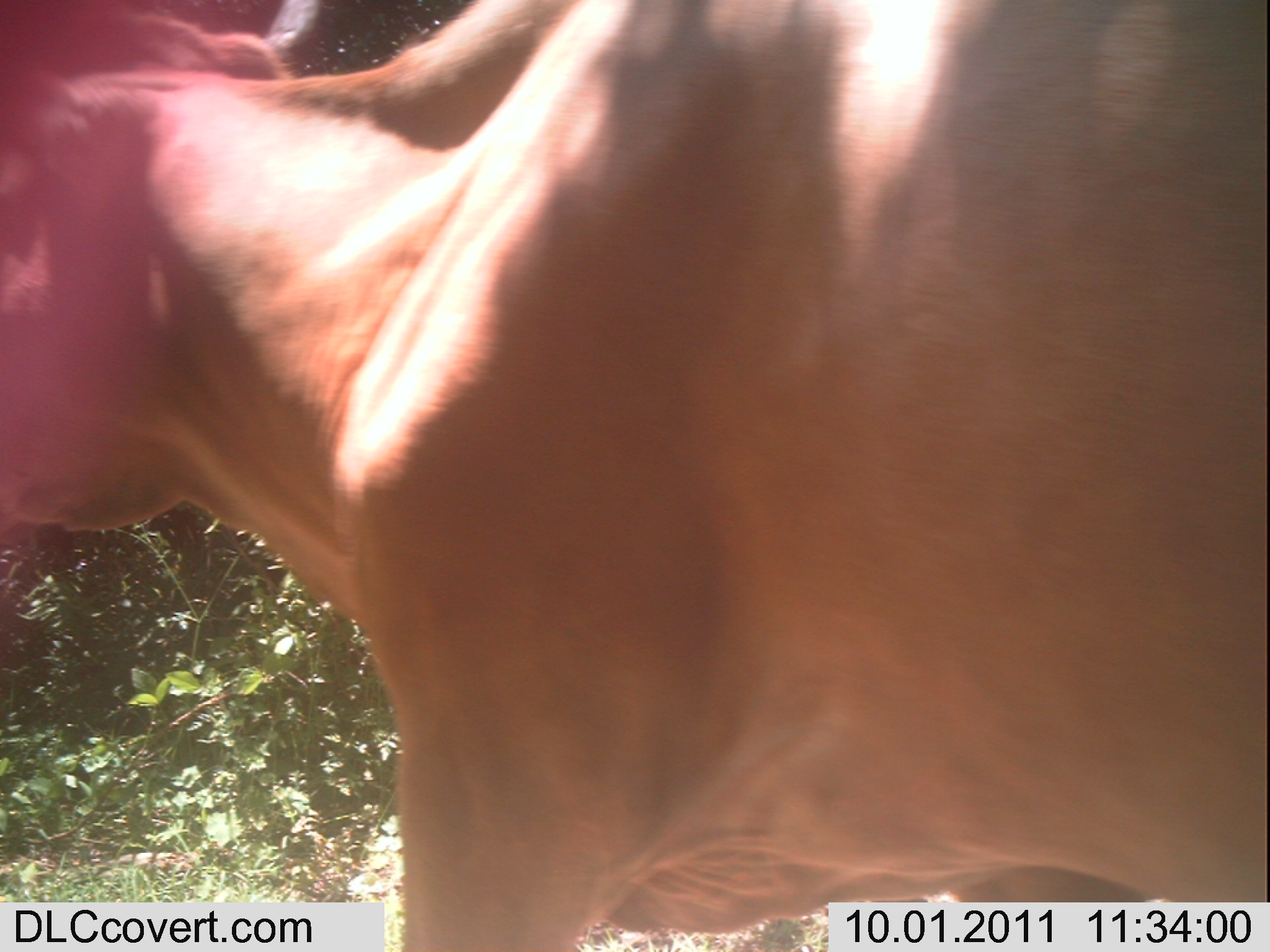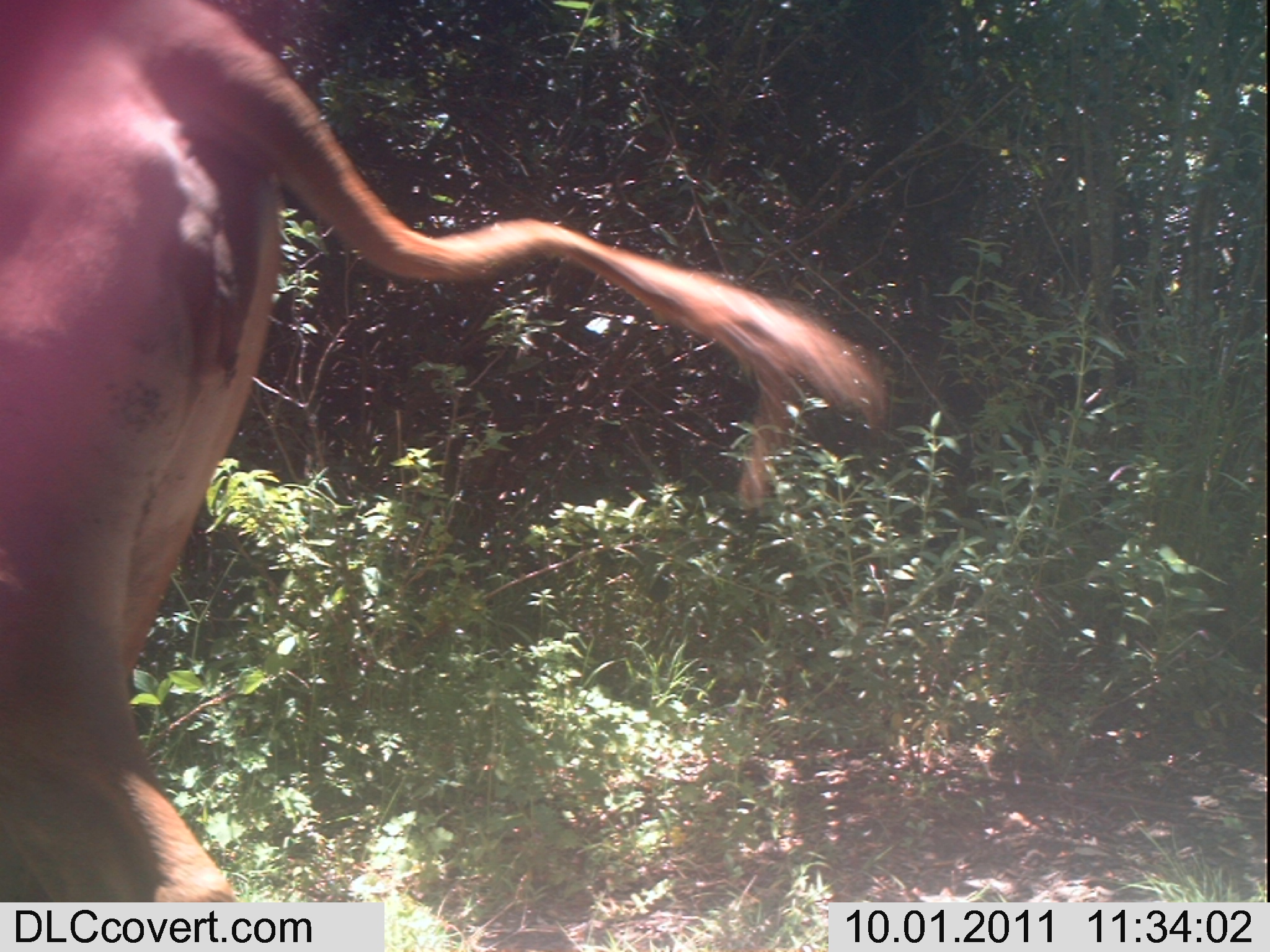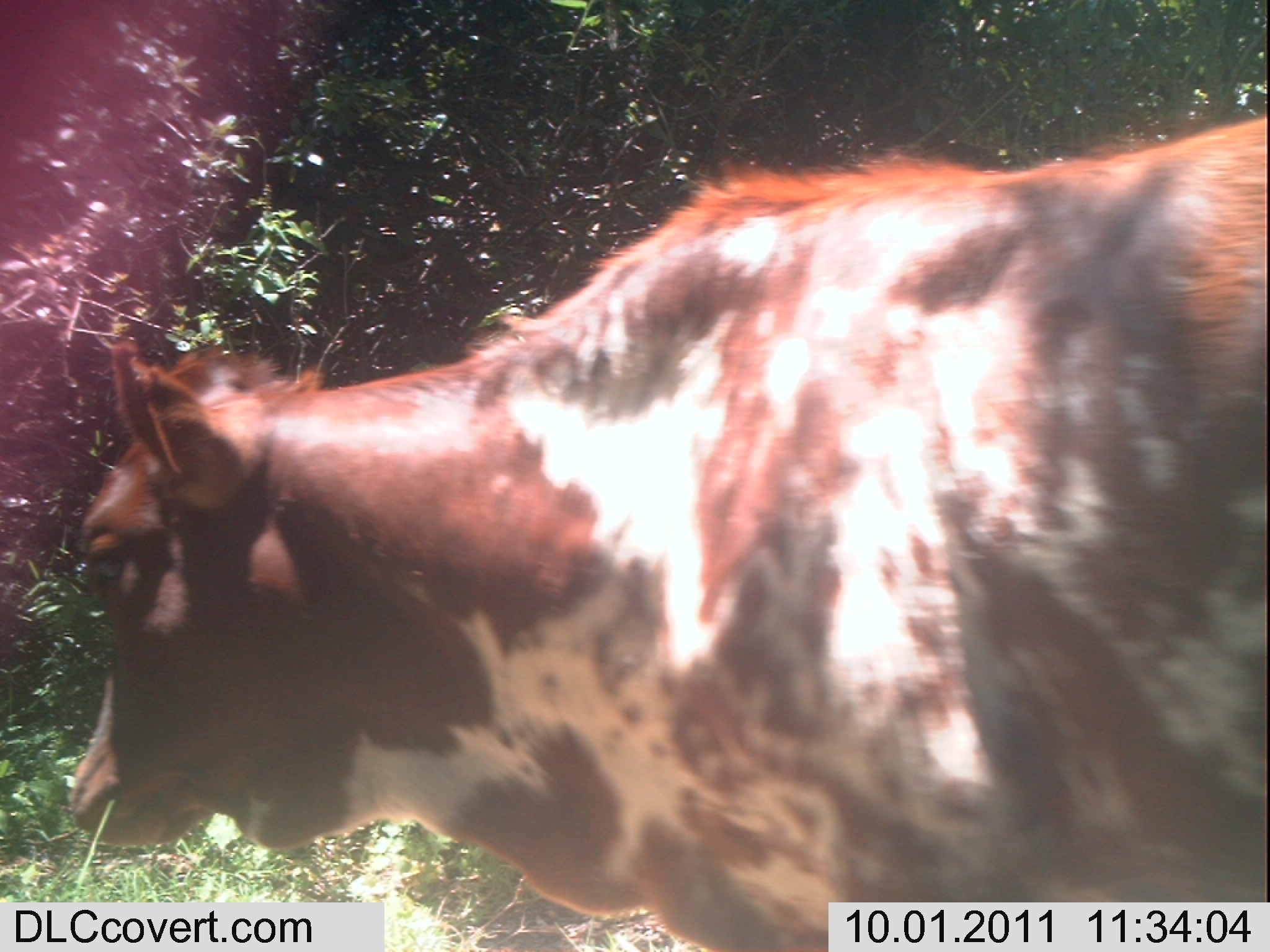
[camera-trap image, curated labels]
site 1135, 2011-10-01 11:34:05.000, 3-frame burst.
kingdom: Animalia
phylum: Chordata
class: Mammalia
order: Artiodactyla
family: Bovidae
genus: Bos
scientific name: Bos taurus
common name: domestic cattle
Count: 1.